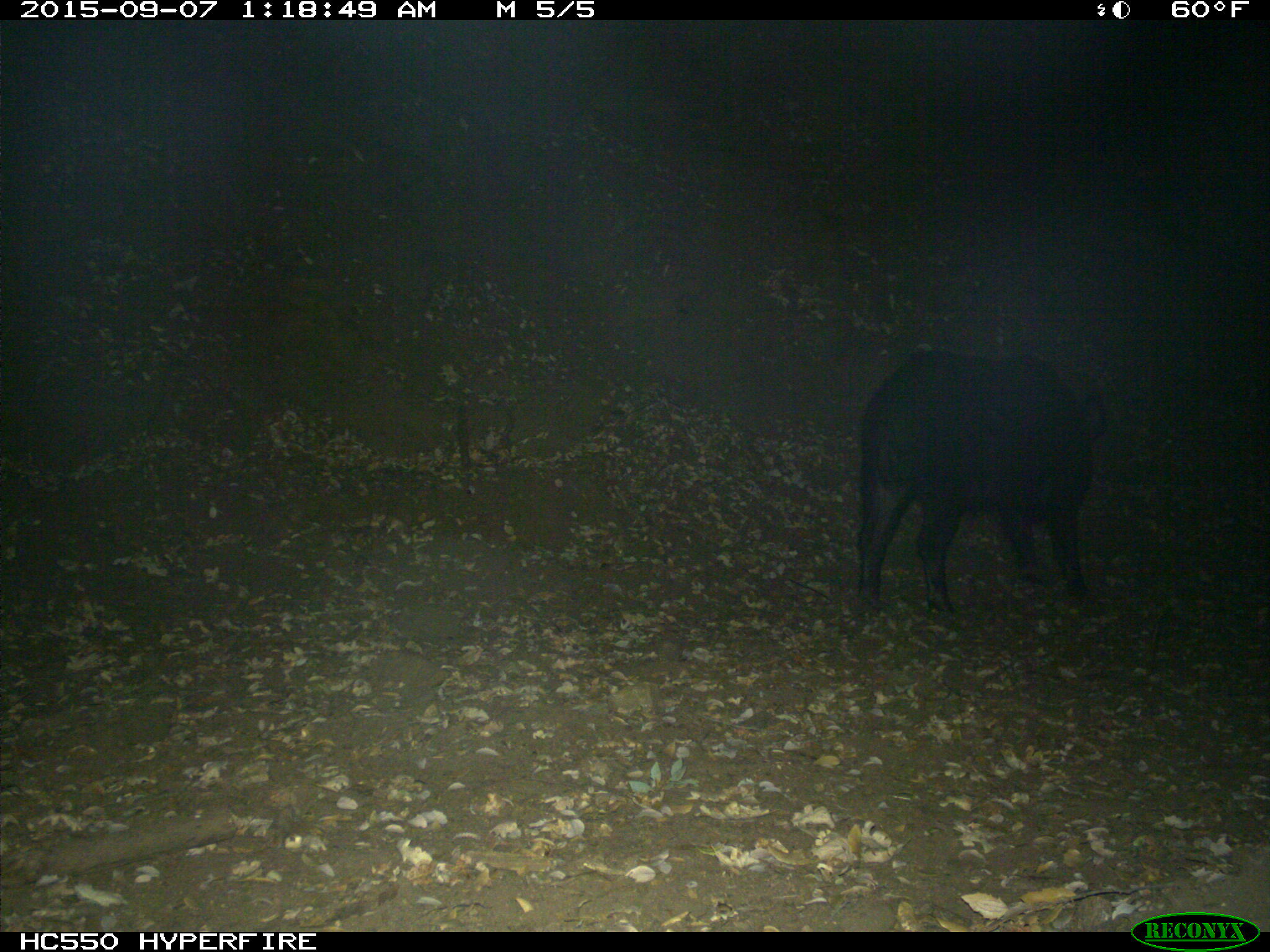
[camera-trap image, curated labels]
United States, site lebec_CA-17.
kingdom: Animalia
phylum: Chordata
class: Mammalia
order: Artiodactyla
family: Suidae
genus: Sus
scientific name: Sus scrofa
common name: wild boar